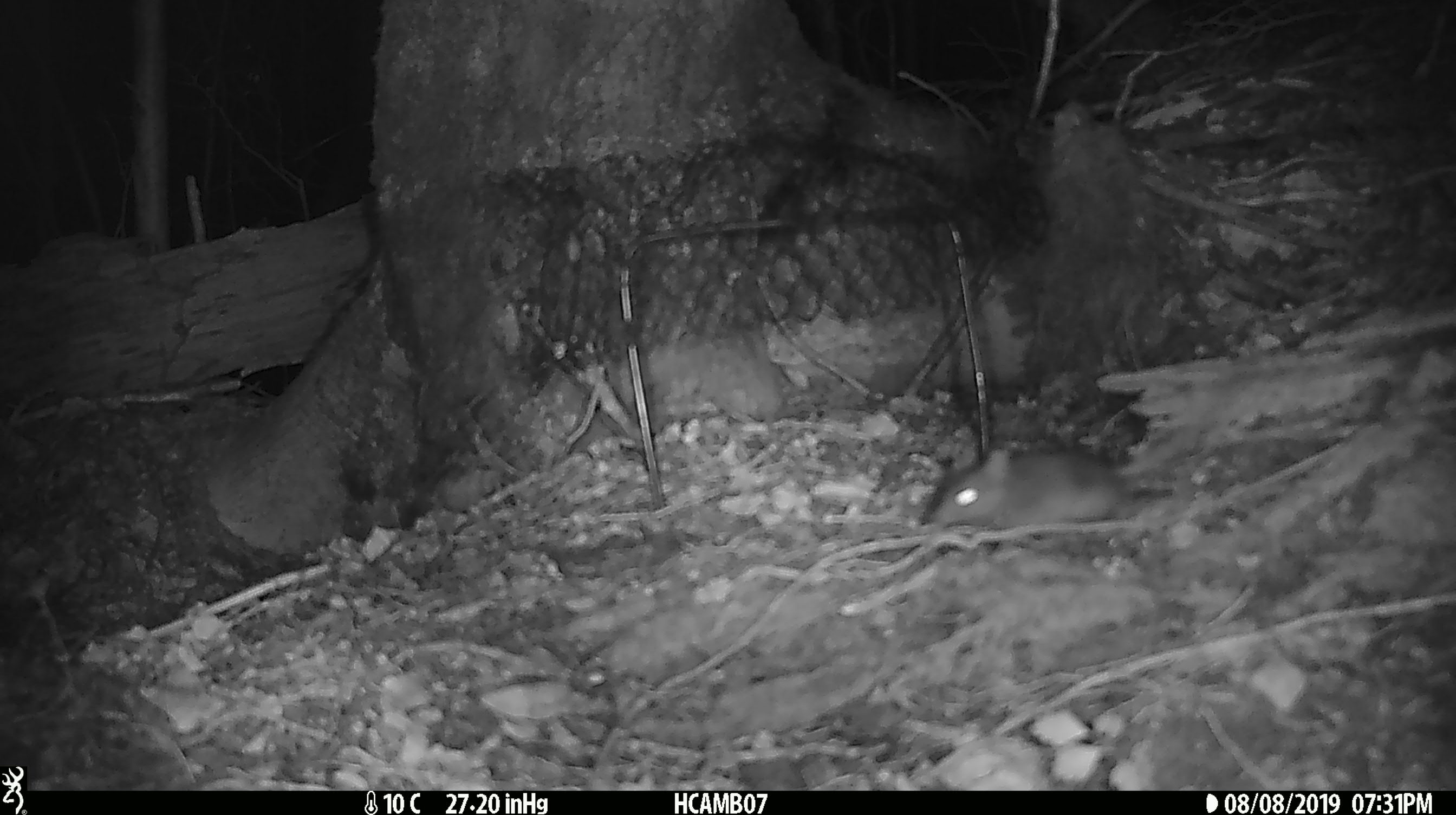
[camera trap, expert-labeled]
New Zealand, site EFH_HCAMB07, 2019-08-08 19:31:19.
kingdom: Animalia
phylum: Chordata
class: Mammalia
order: Rodentia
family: Muridae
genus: Mus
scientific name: Mus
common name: mouse